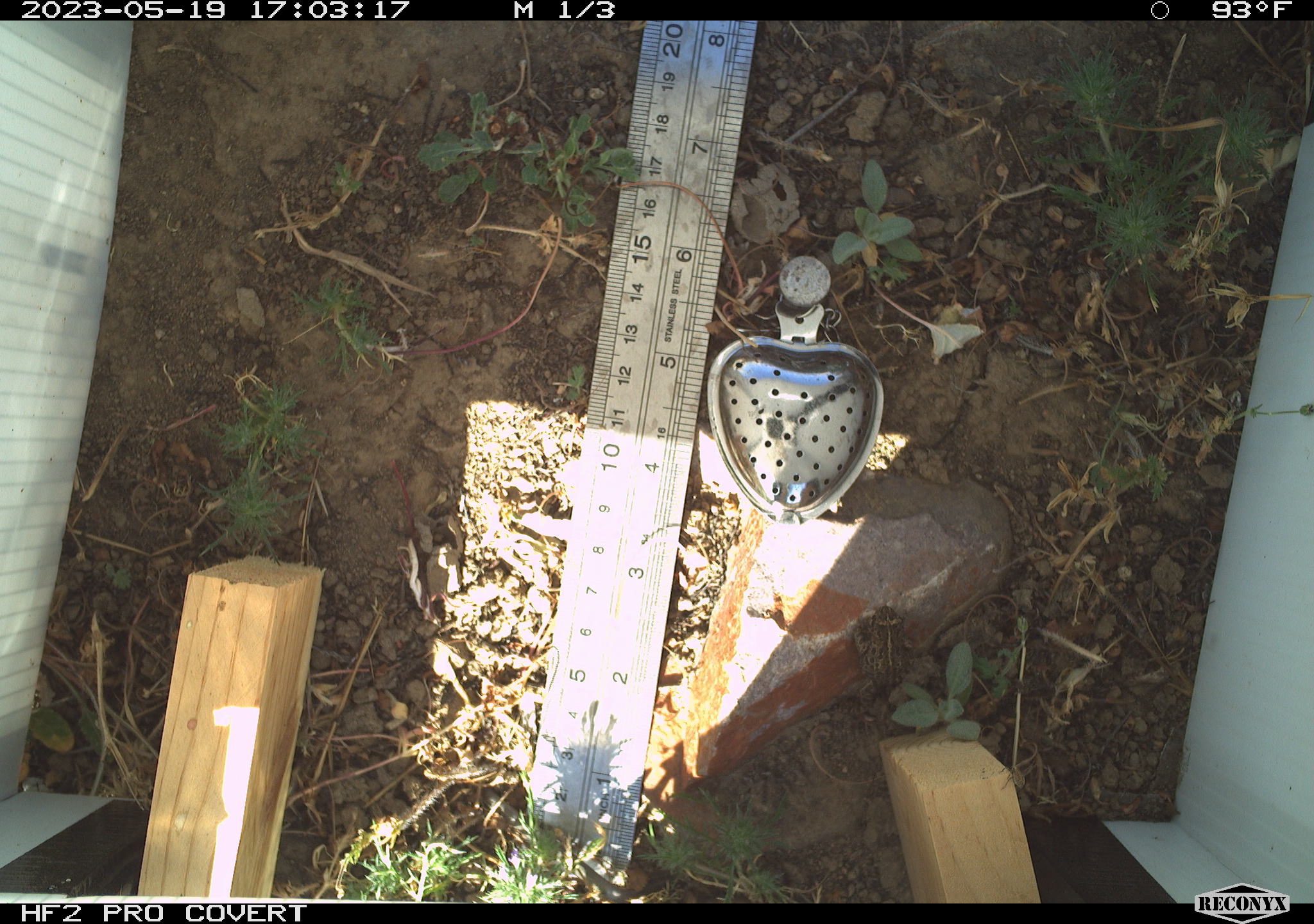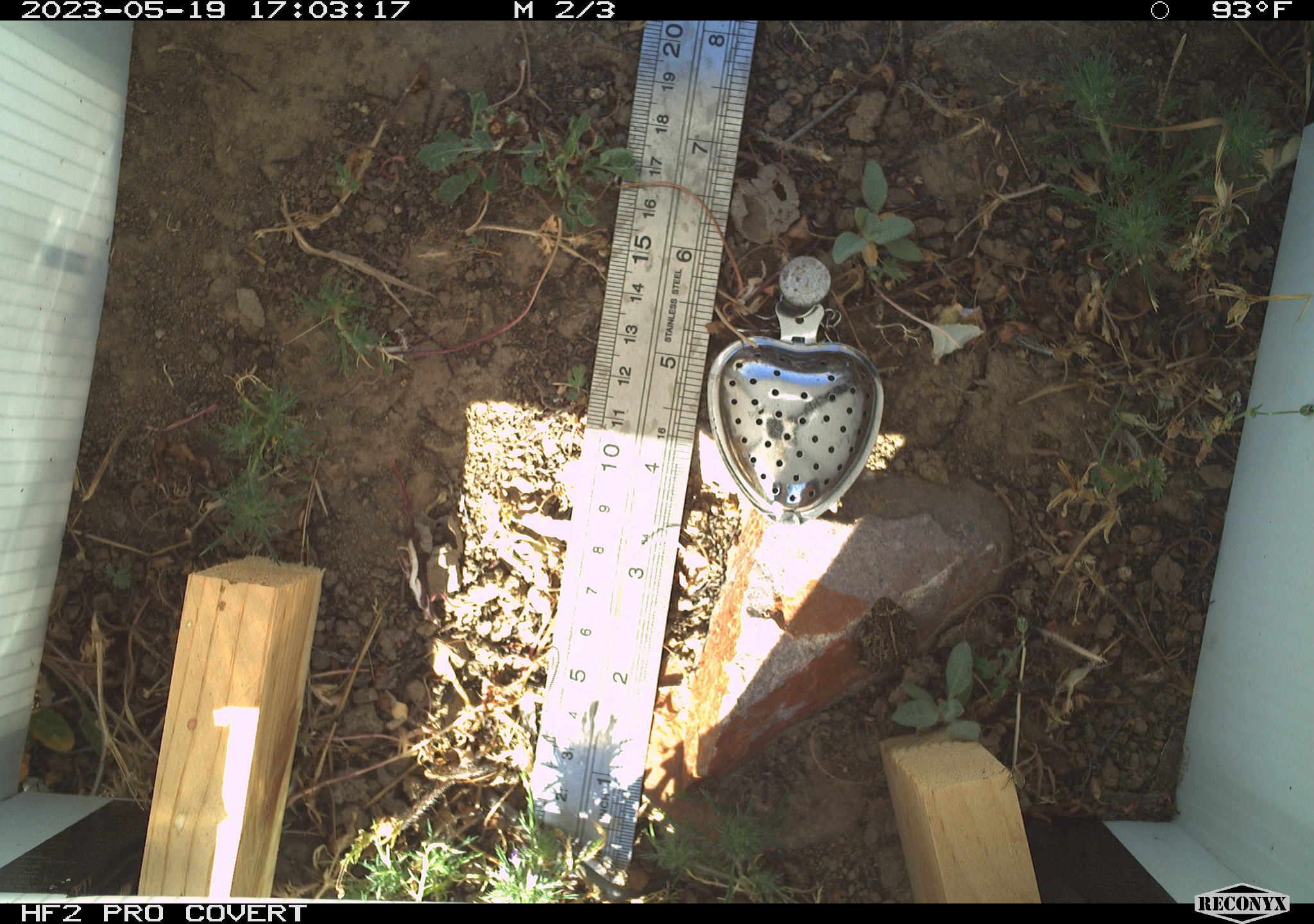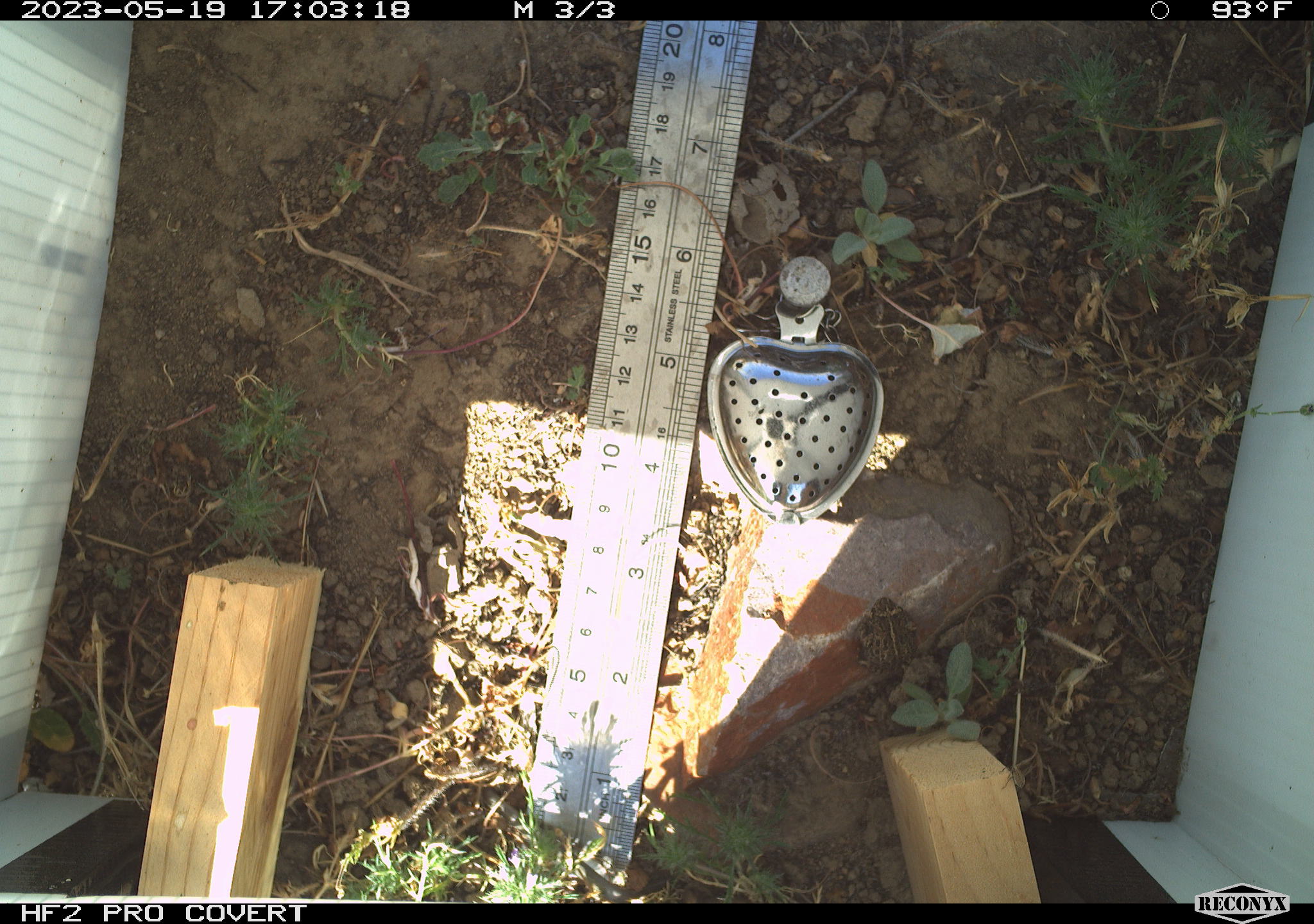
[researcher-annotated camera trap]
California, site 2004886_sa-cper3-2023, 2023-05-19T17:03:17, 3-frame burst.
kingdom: Animalia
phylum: Chordata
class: Amphibia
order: Anura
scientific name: Anura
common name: frogs